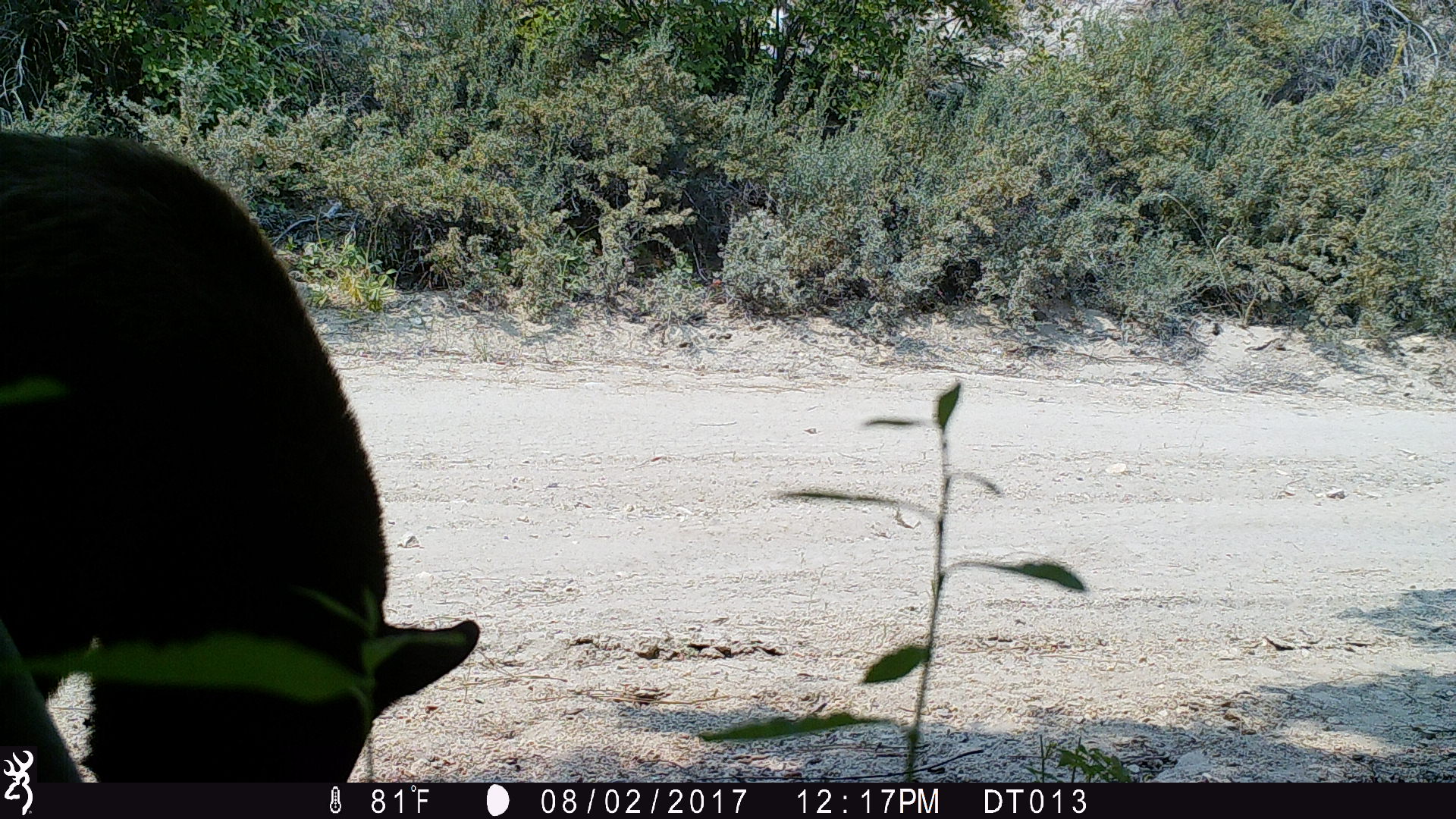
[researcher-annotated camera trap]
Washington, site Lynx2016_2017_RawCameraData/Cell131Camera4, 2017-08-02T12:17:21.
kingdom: Animalia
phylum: Chordata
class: Mammalia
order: Carnivora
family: Ursidae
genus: Ursus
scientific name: Ursus americanus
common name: american black bear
Ursus americanus (american black bear). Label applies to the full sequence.